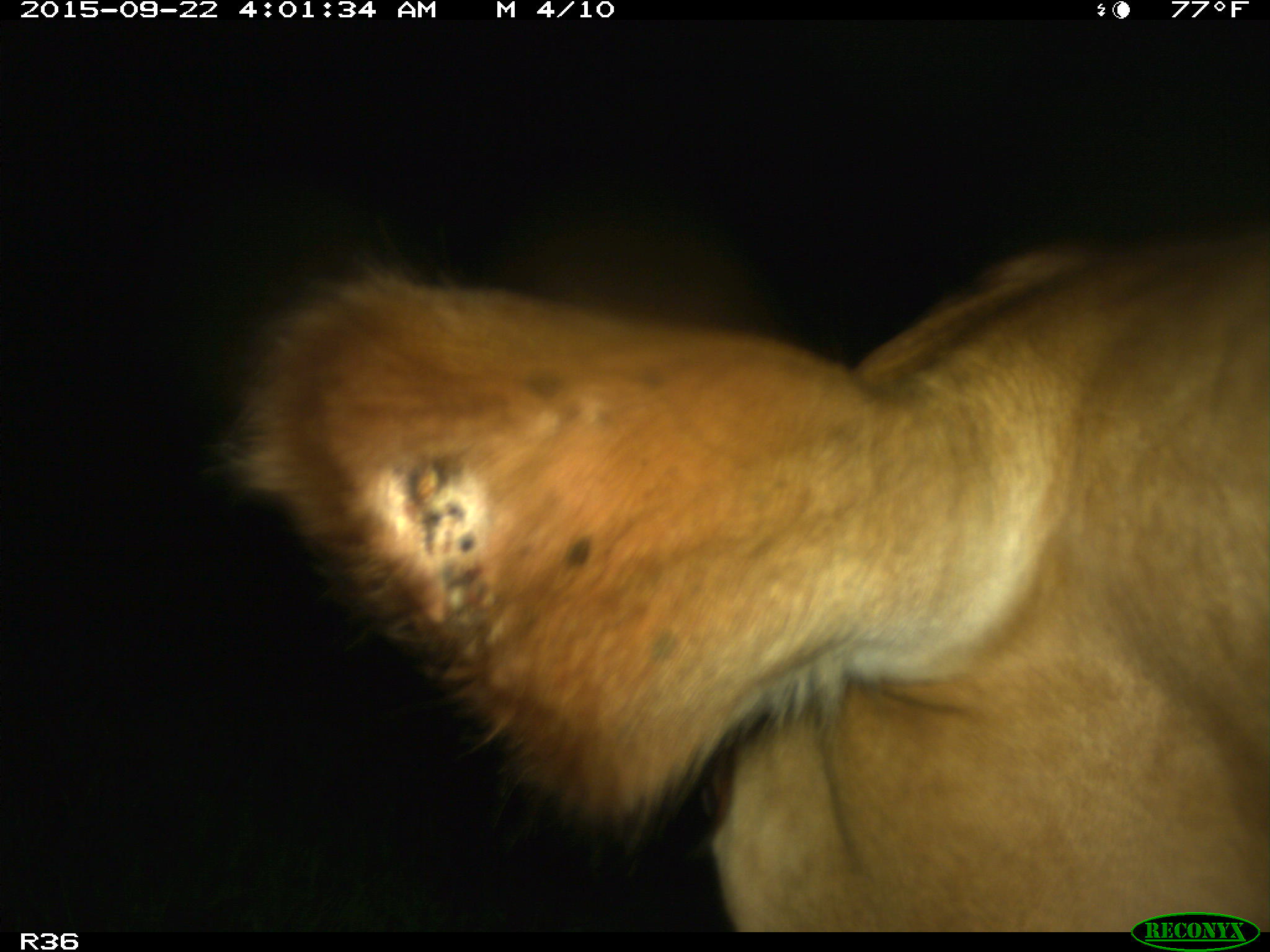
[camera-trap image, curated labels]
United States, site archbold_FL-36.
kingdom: Animalia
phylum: Chordata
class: Mammalia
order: Artiodactyla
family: Bovidae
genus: Bos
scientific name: Bos taurus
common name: domestic cow